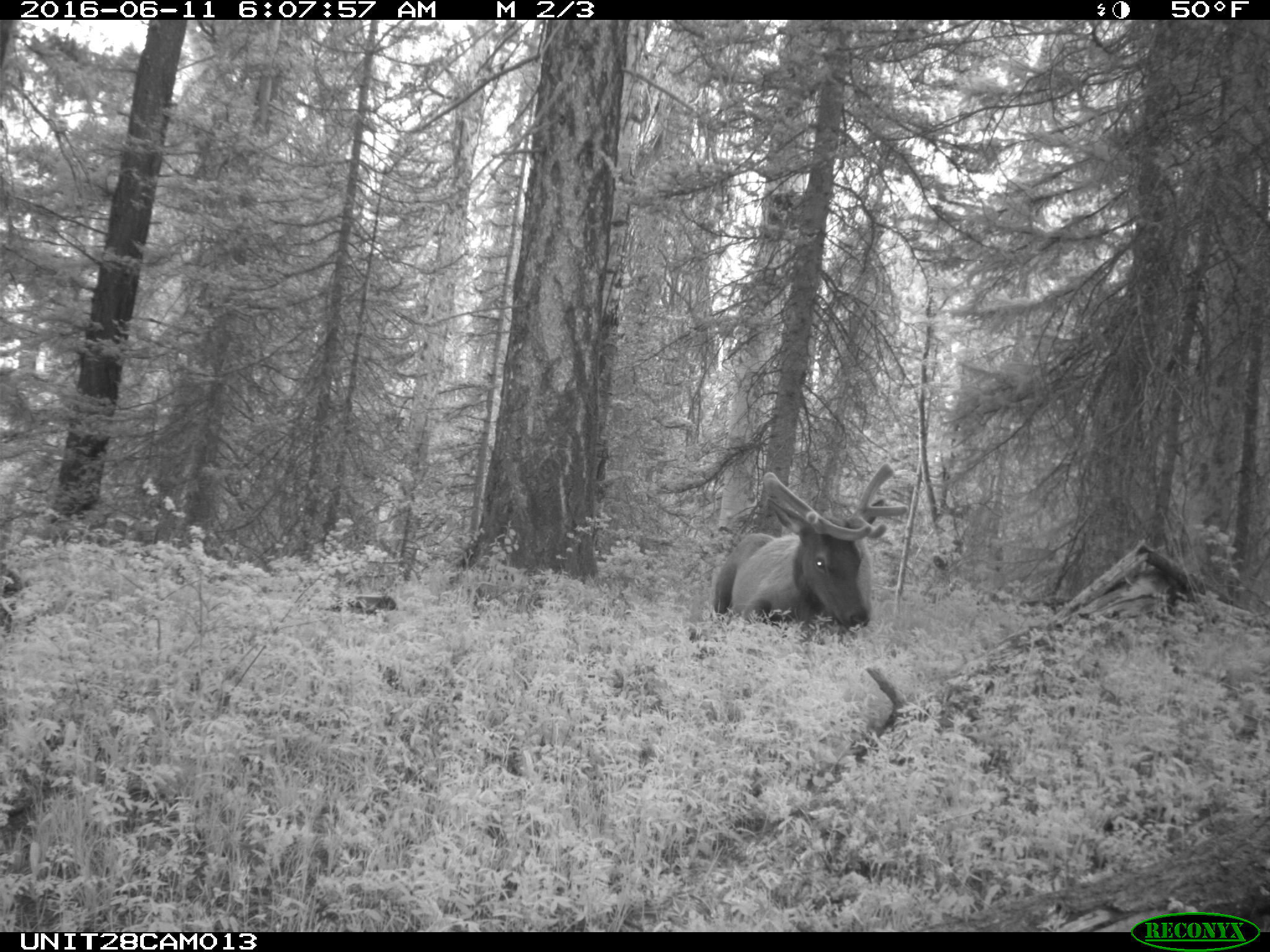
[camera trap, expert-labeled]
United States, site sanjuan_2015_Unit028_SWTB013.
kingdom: Animalia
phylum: Chordata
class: Mammalia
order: Artiodactyla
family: Cervidae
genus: Cervus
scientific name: Cervus elaphus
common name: red deer